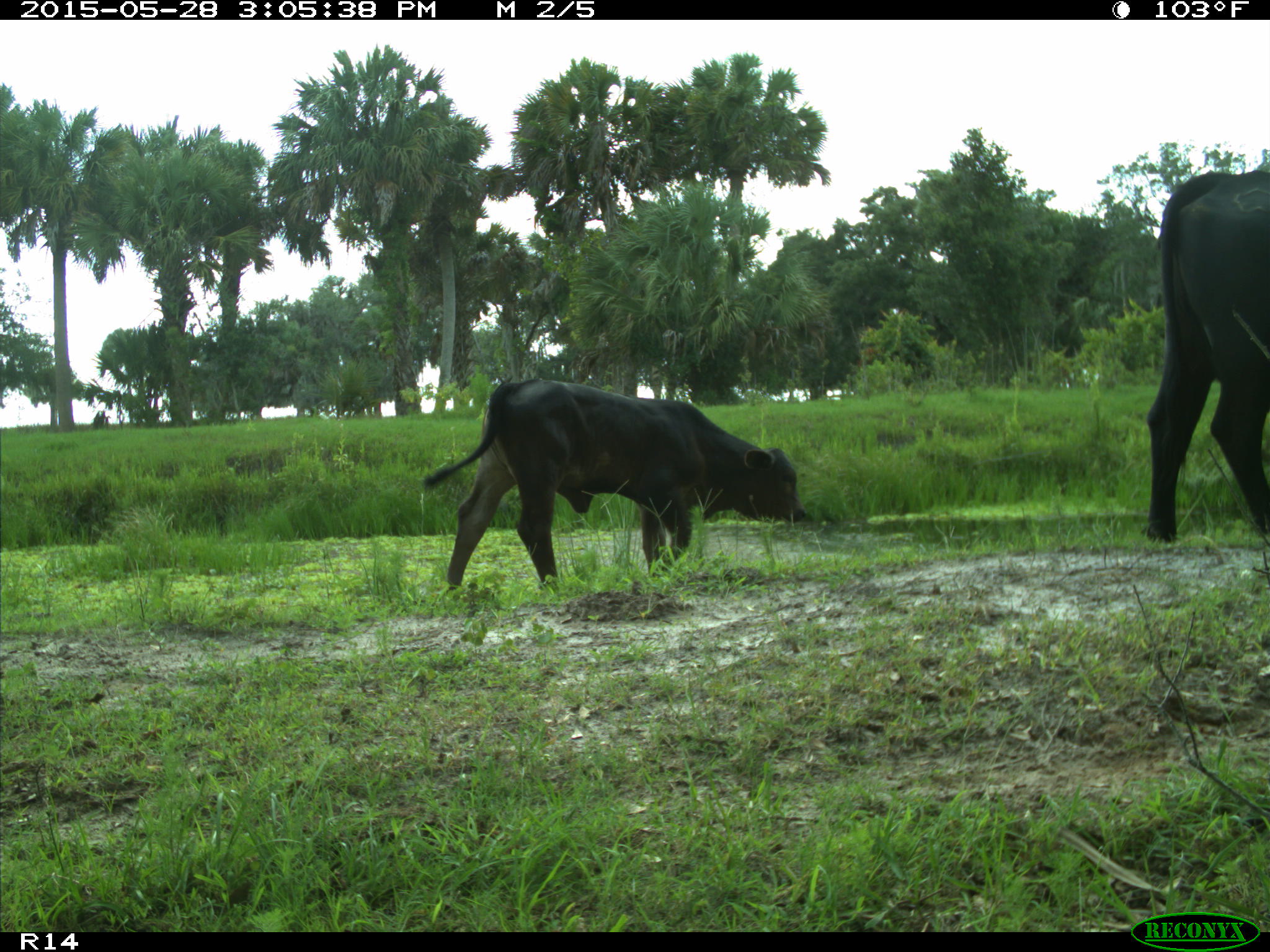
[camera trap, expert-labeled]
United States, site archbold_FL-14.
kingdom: Animalia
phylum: Chordata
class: Mammalia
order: Artiodactyla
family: Bovidae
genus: Bos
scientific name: Bos taurus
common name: domestic cow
Bos taurus (domestic cow).